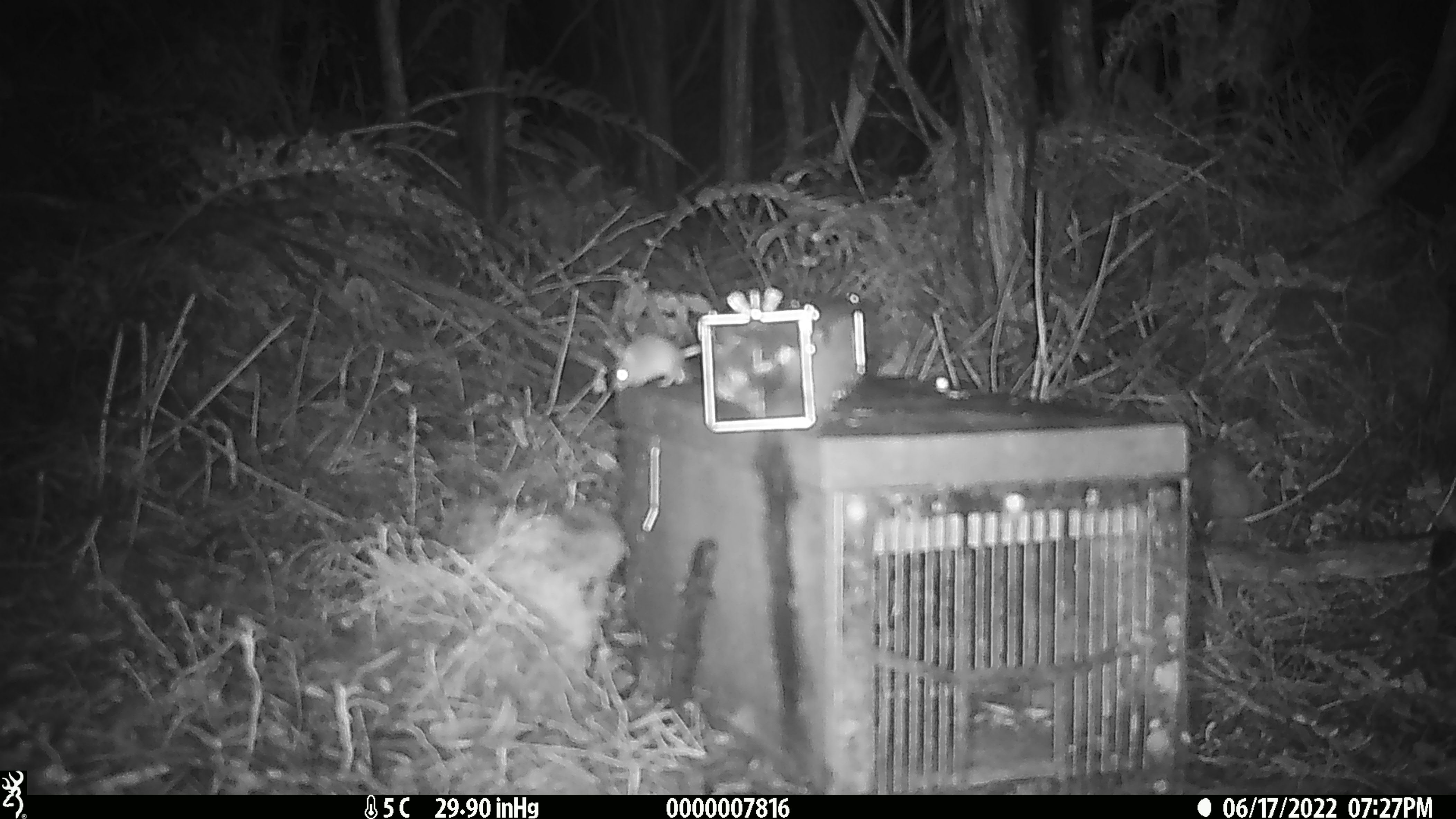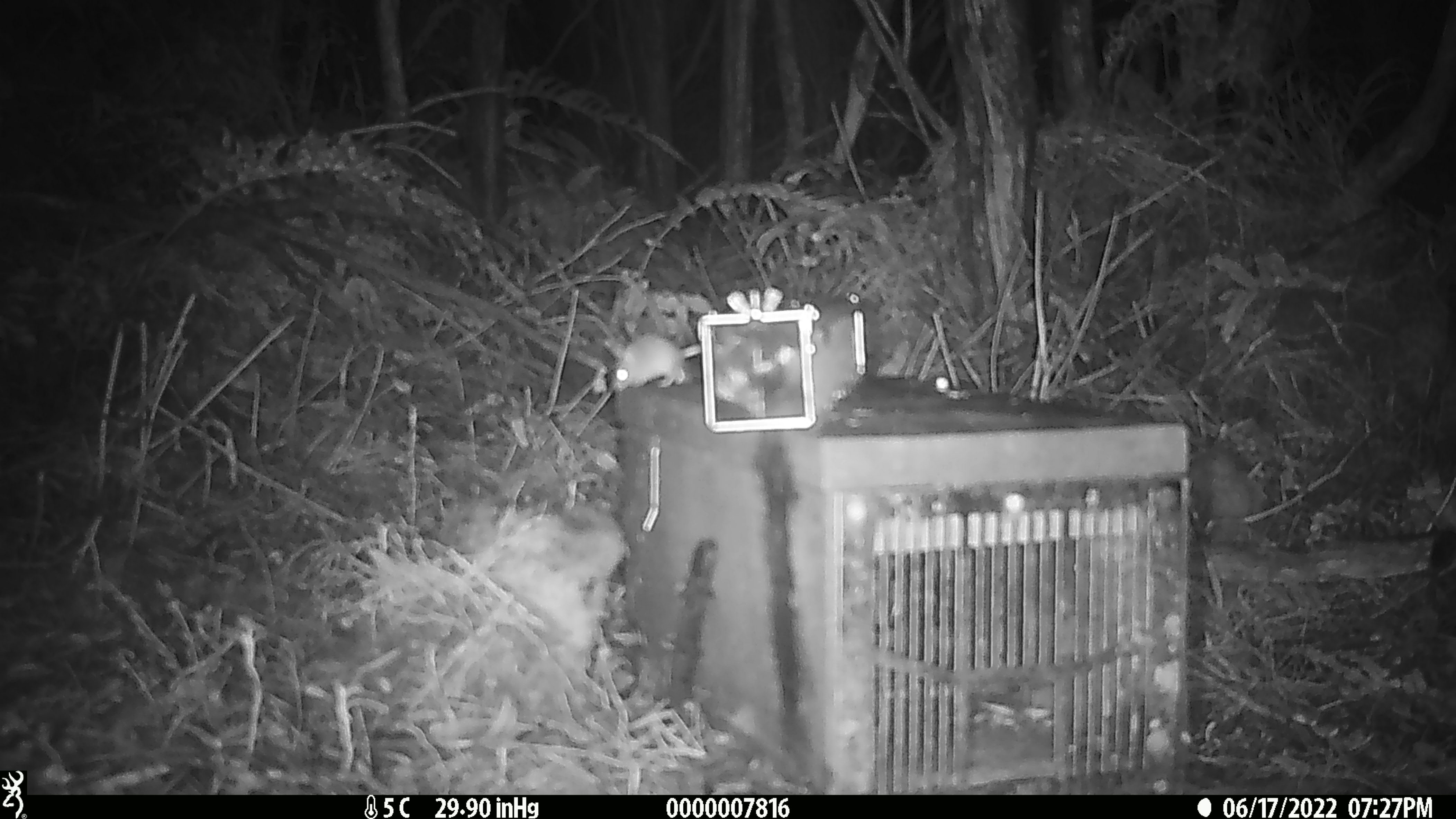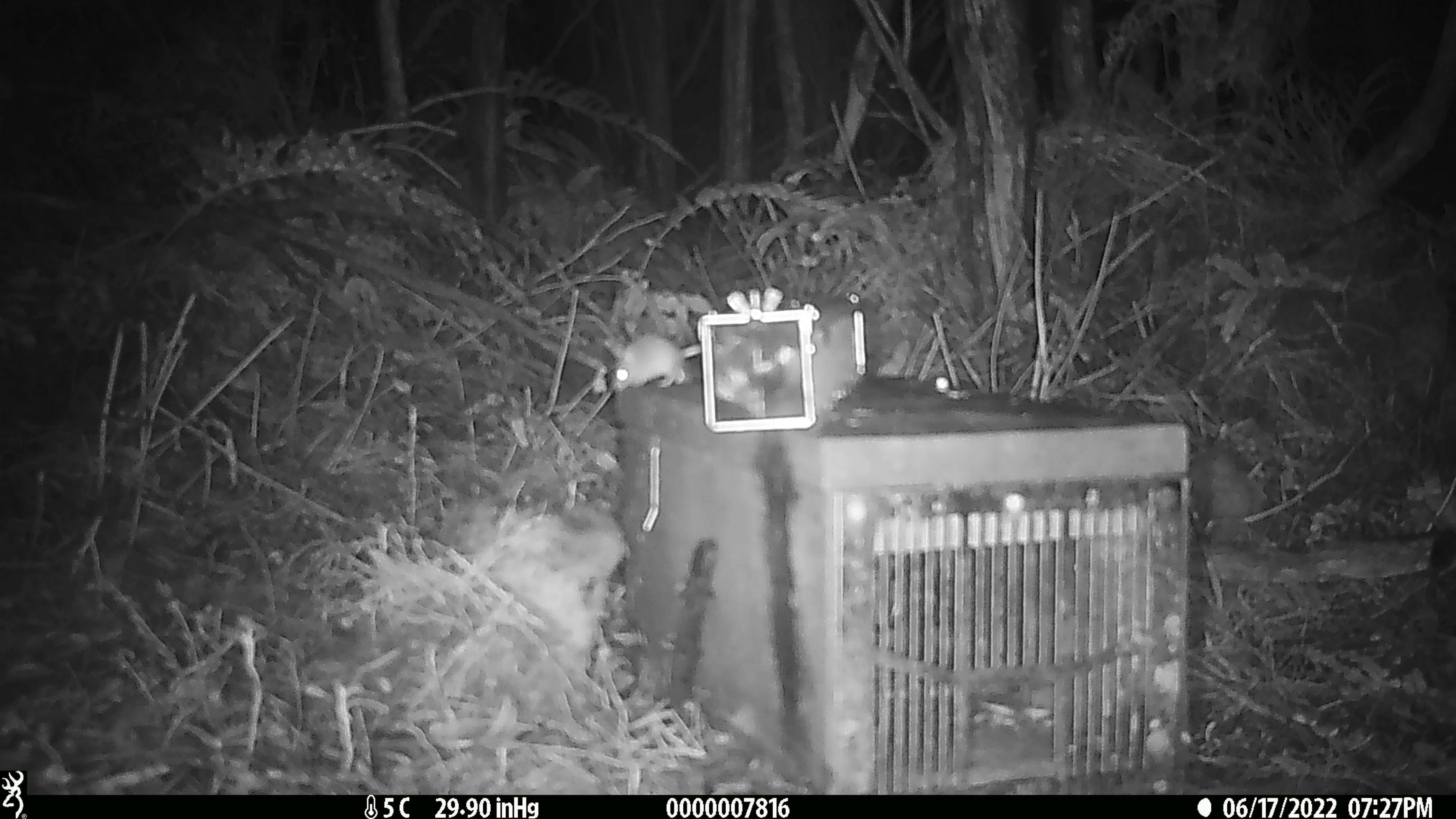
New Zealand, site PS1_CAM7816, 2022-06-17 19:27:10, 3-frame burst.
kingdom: Animalia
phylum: Chordata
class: Mammalia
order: Rodentia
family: Muridae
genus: Mus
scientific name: Mus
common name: mouse